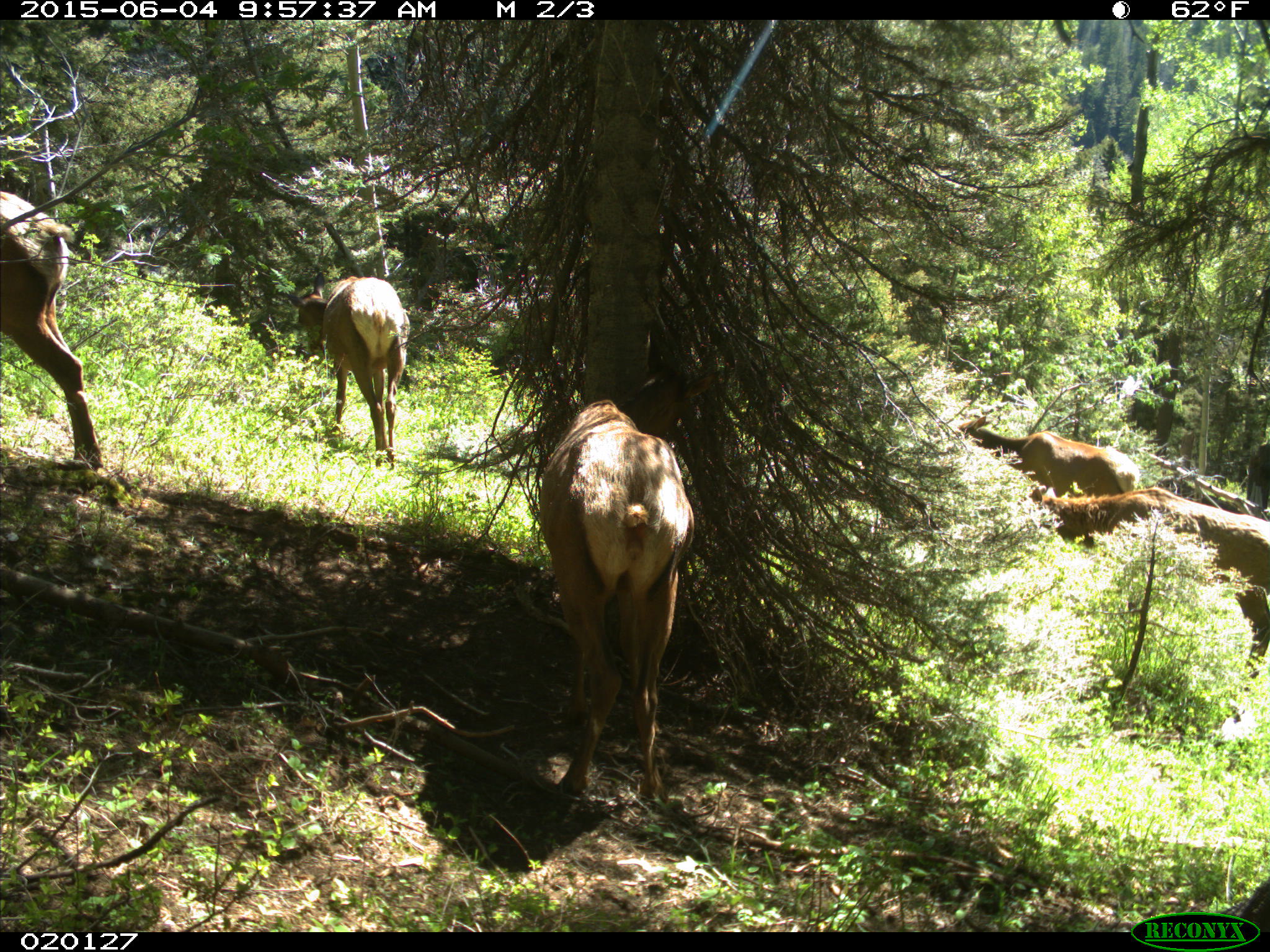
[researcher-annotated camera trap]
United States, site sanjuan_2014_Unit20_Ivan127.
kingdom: Animalia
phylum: Chordata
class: Mammalia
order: Artiodactyla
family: Cervidae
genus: Cervus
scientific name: Cervus elaphus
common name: red deer